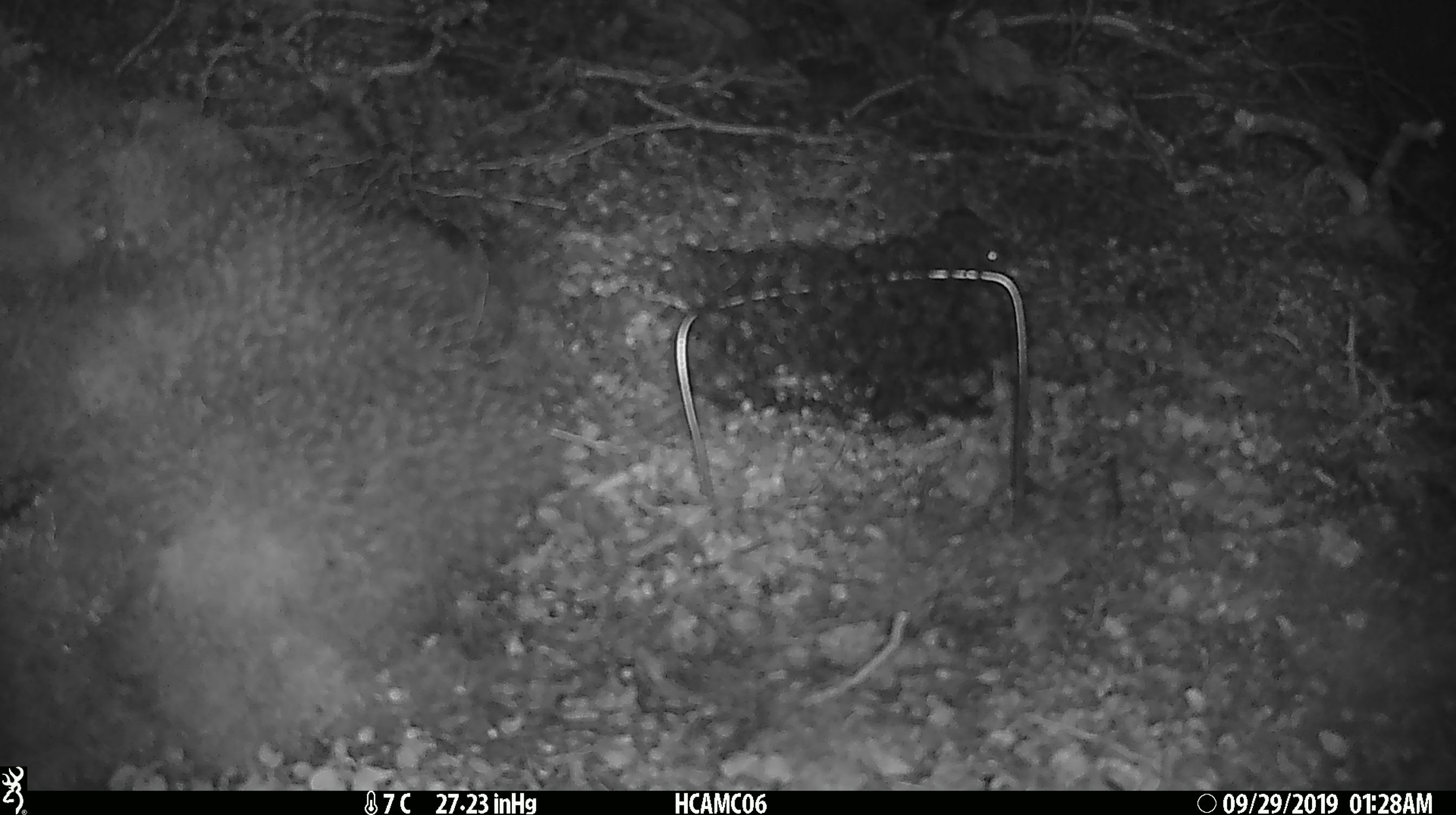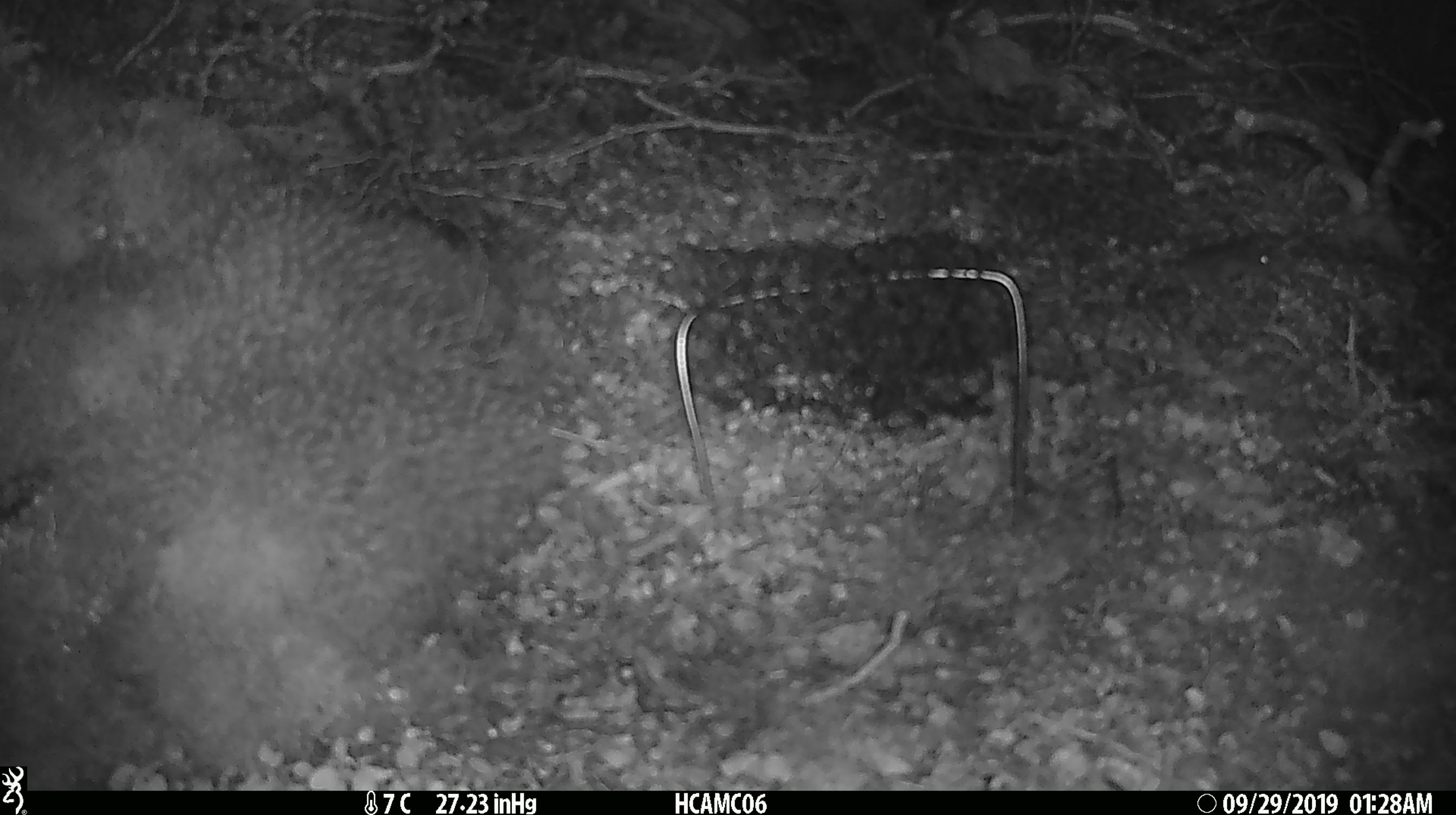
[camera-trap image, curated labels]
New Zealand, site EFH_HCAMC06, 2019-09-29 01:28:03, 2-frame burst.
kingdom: Animalia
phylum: Chordata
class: Mammalia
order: Rodentia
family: Muridae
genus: Mus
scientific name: Mus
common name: mouse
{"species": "mouse (Mus)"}